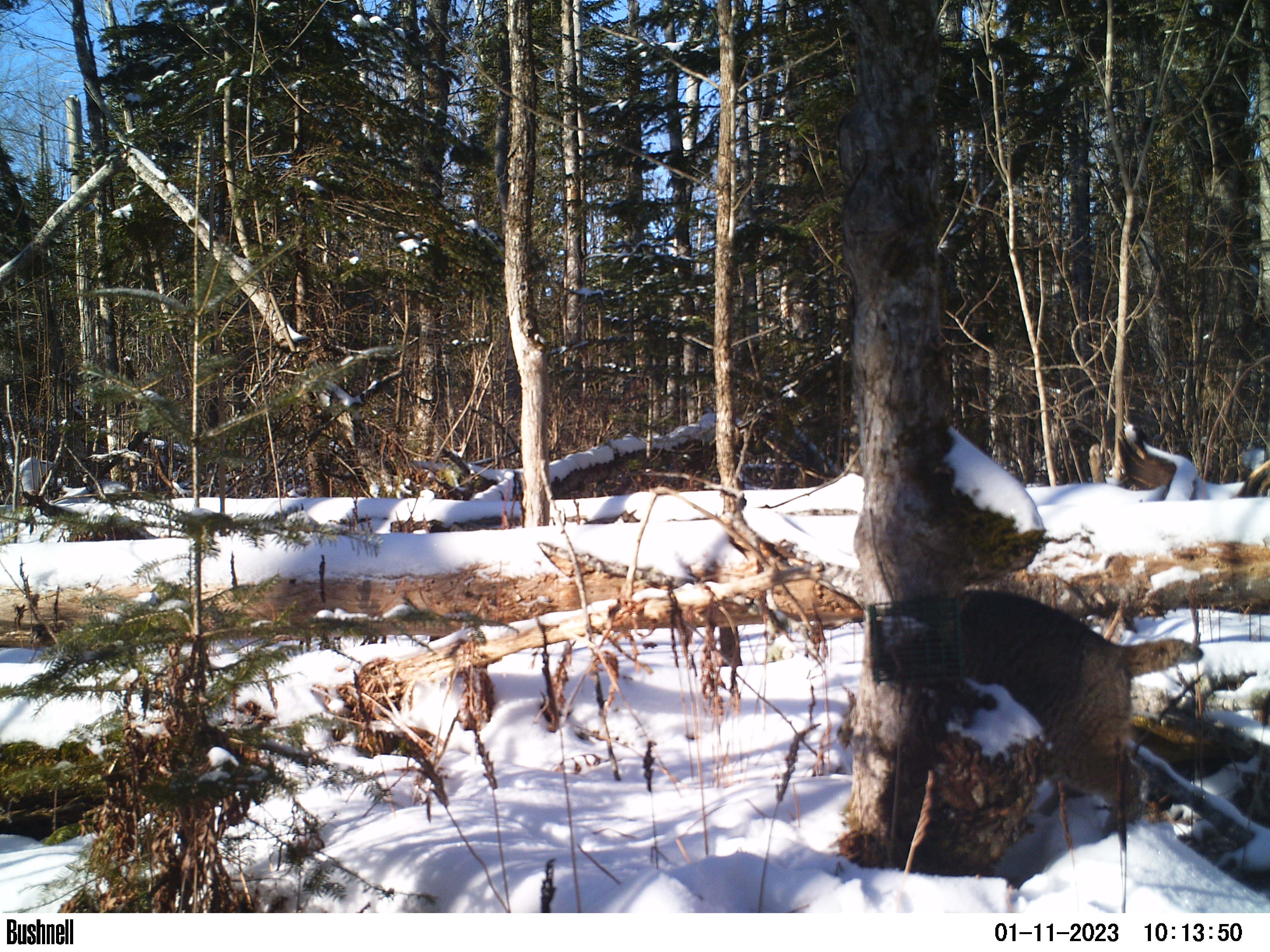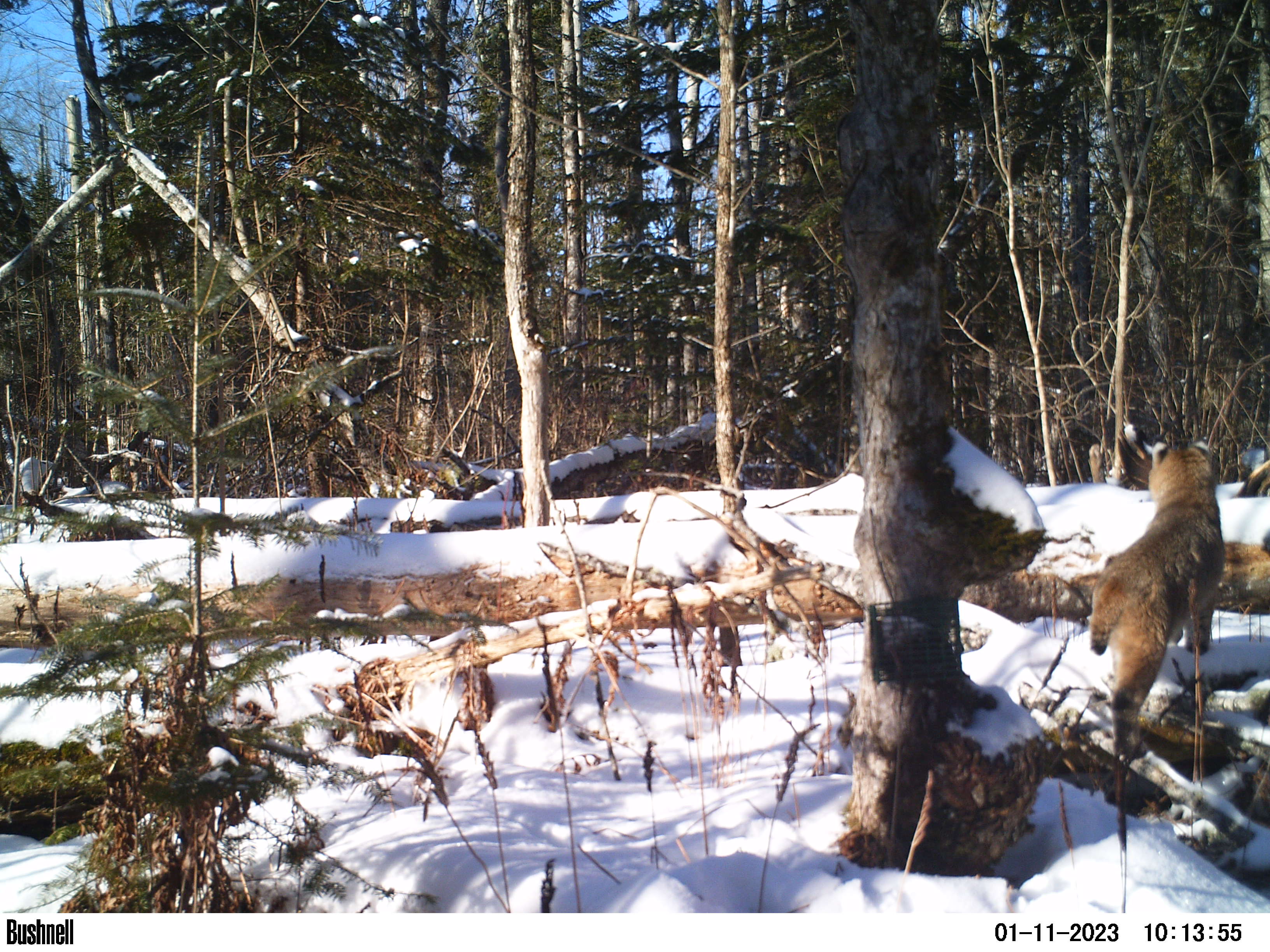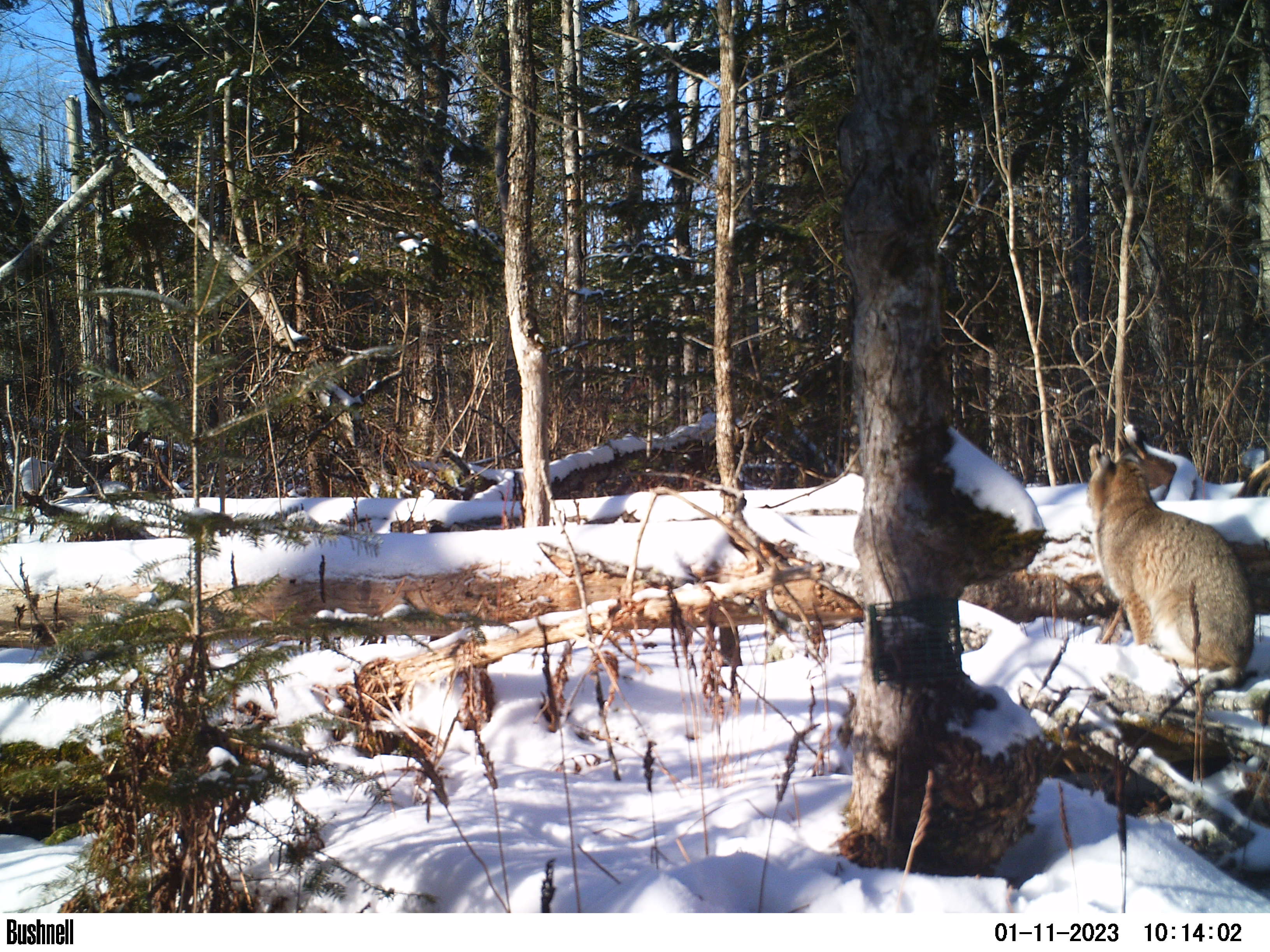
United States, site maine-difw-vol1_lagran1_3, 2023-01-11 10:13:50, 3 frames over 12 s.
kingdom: Animalia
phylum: Chordata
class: Mammalia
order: Carnivora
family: Felidae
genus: Lynx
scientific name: Lynx rufus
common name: bobcat